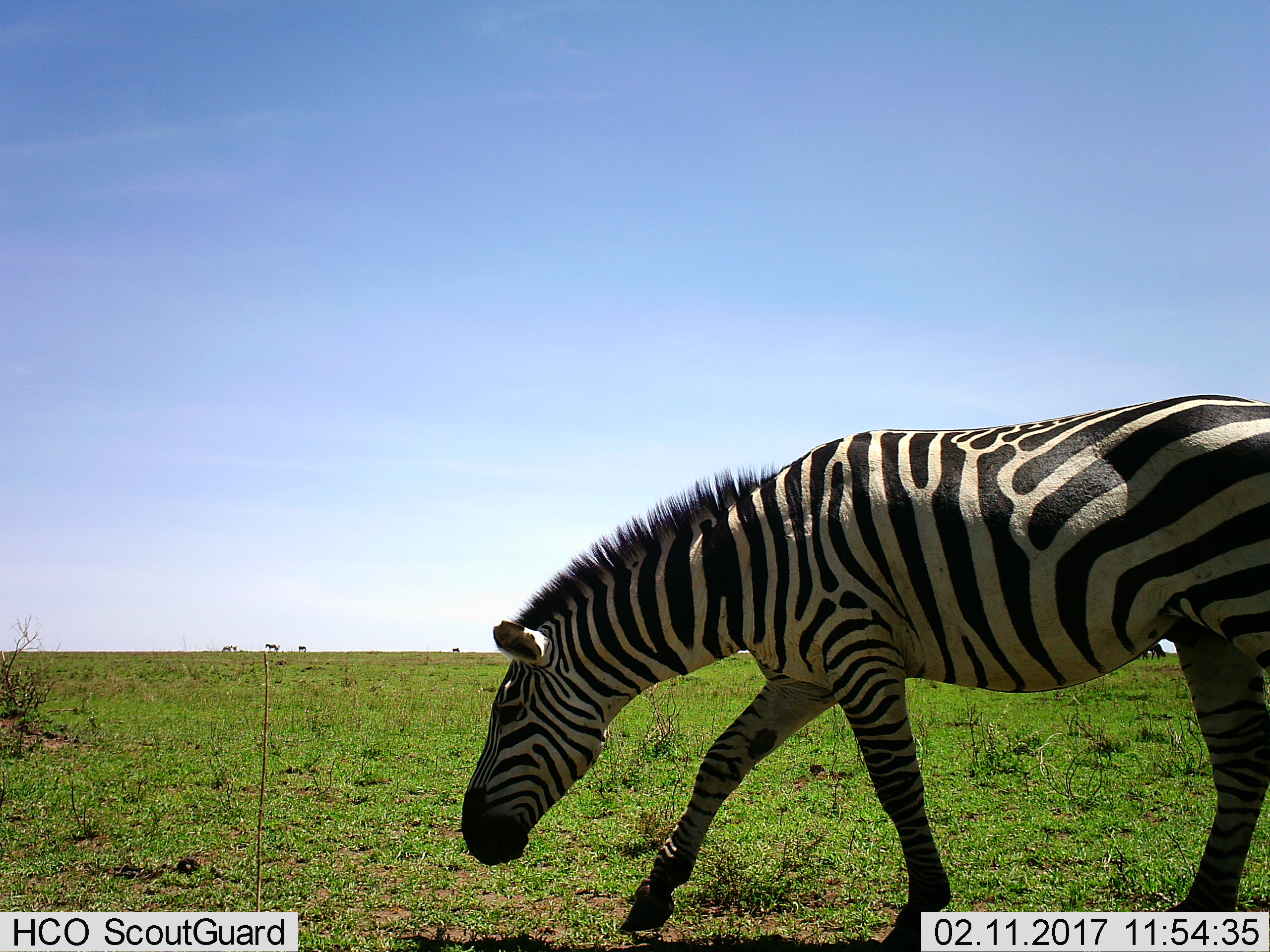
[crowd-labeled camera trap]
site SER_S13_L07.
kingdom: Animalia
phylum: Chordata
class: Mammalia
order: Perissodactyla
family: Equidae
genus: Equus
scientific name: Equus quagga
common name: plains zebra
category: zebraplains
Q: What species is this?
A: Zebraplains (plains zebra) (Equus quagga).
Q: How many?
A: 1.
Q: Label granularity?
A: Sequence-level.